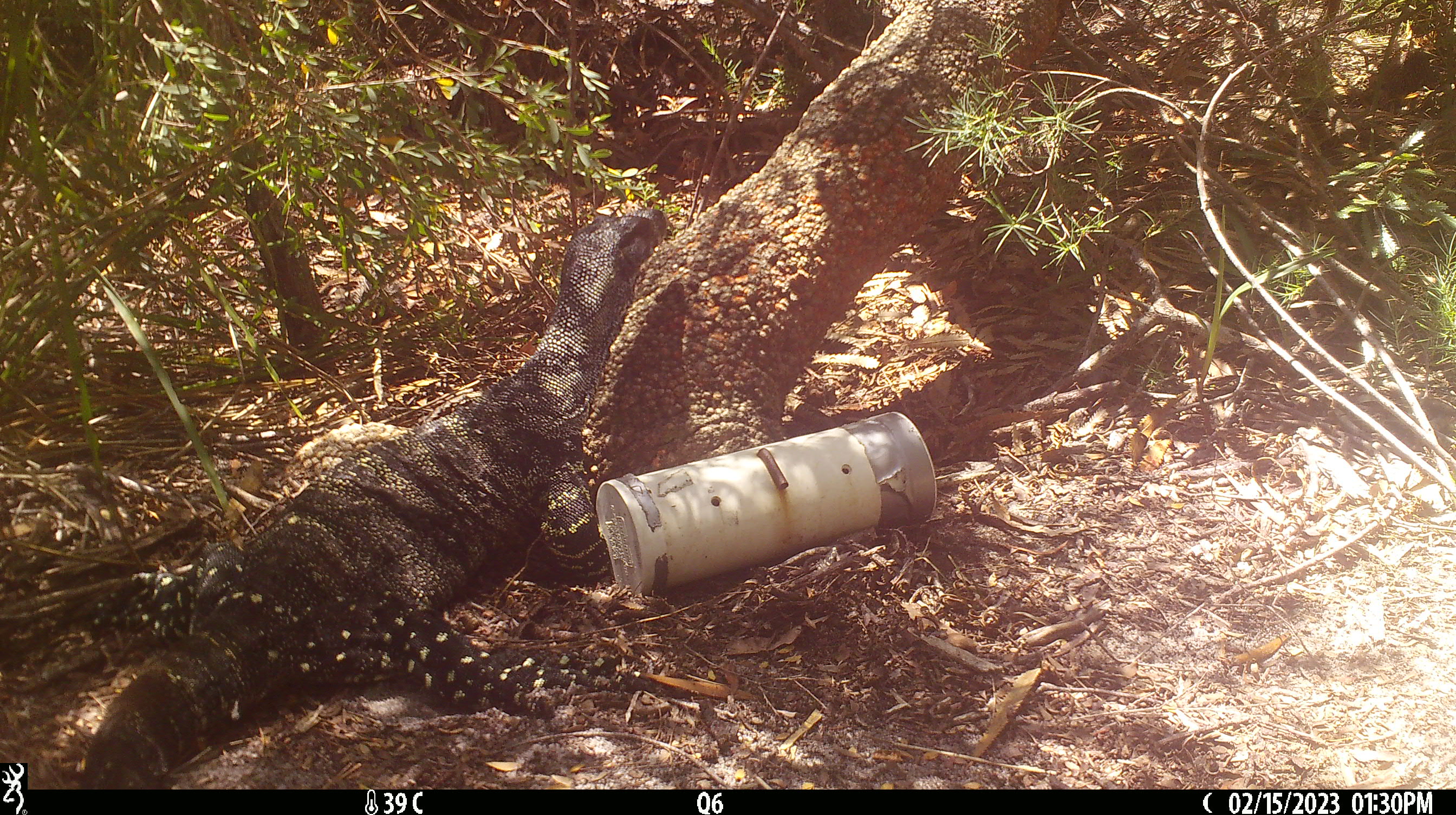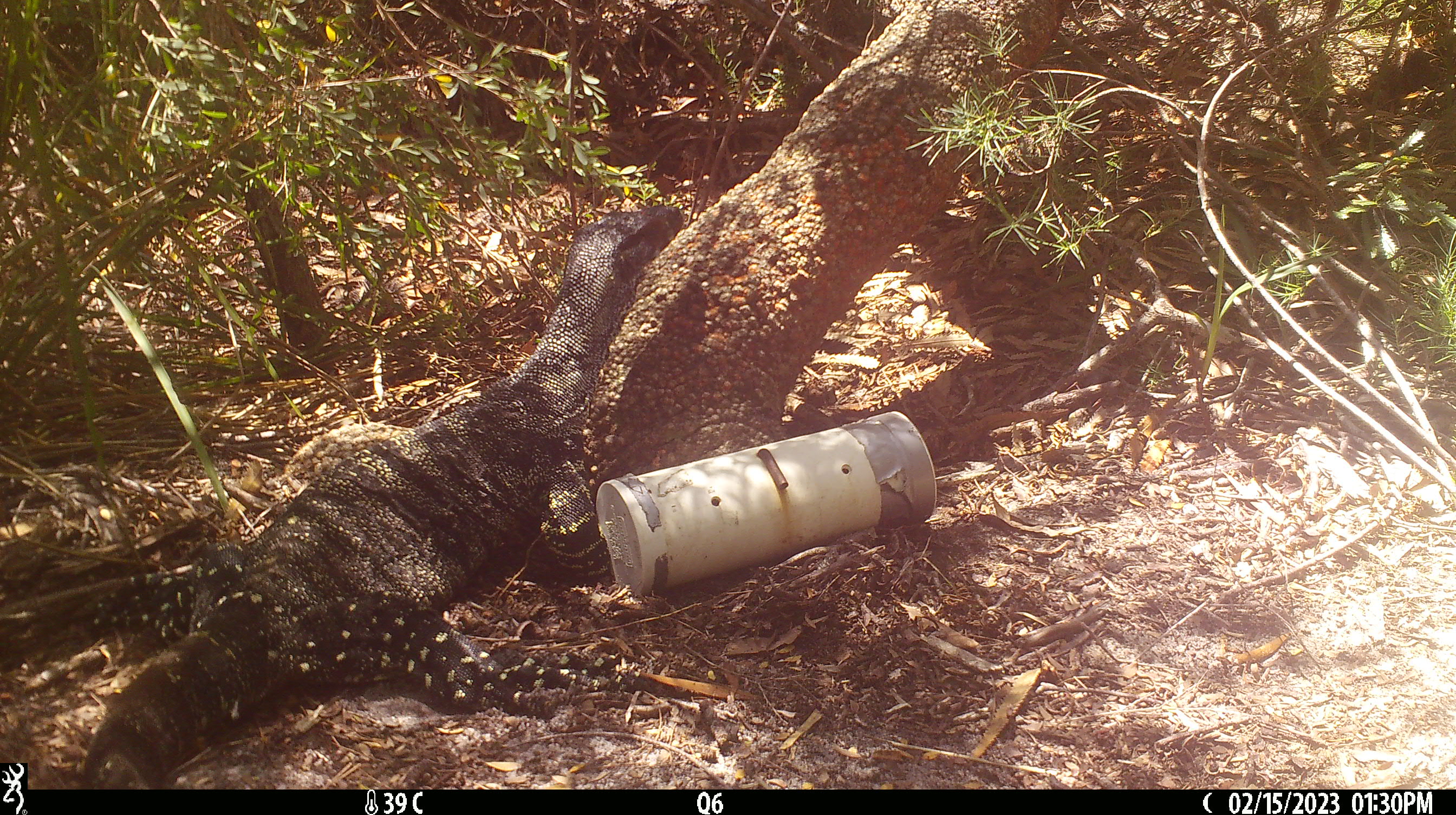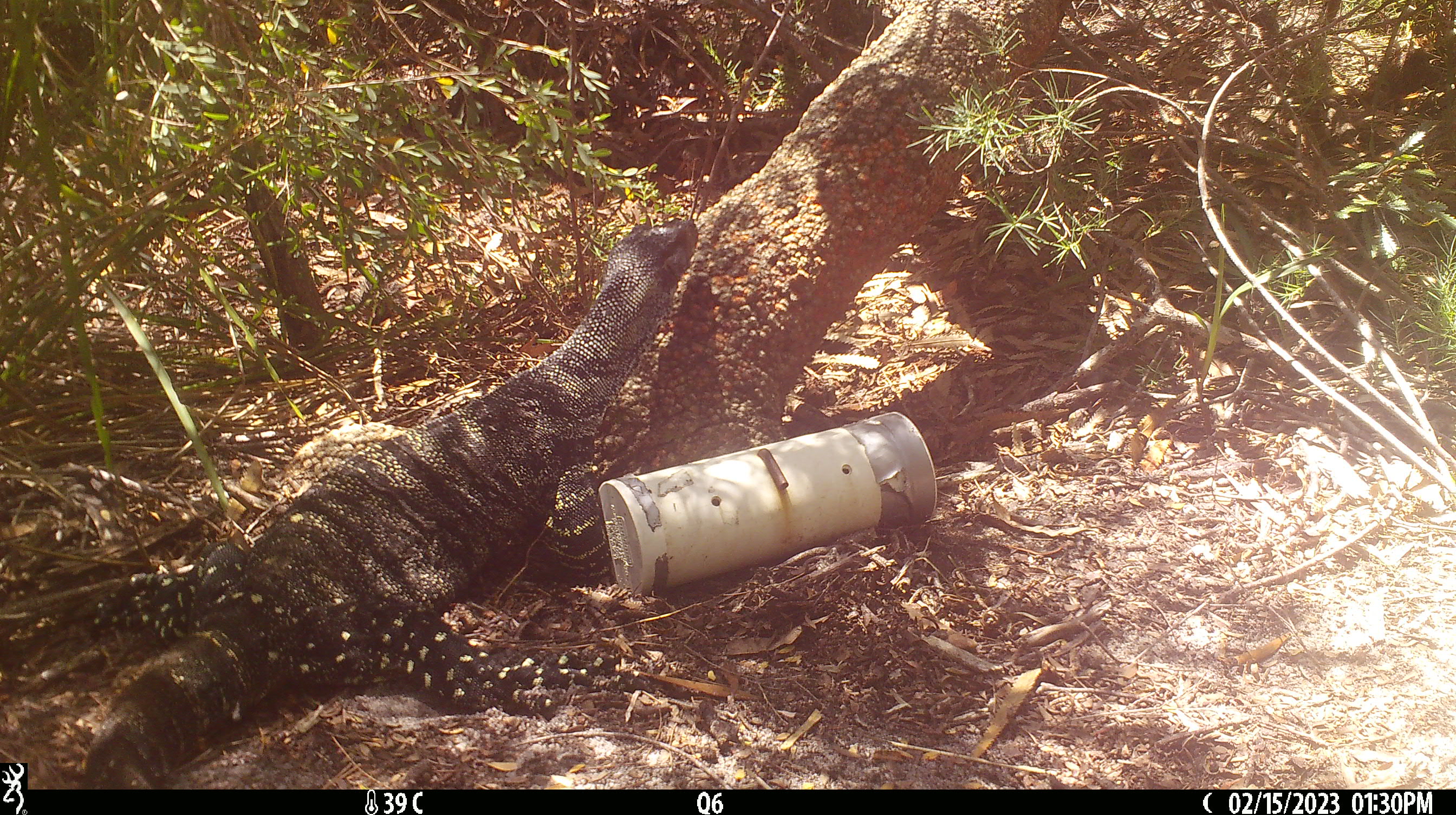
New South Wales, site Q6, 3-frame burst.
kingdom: Animalia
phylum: Chordata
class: Reptilia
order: Squamata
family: Varanidae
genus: Varanus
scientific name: Varanus varius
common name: lace monitor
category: goanna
Goanna (lace monitor) (Varanus varius).